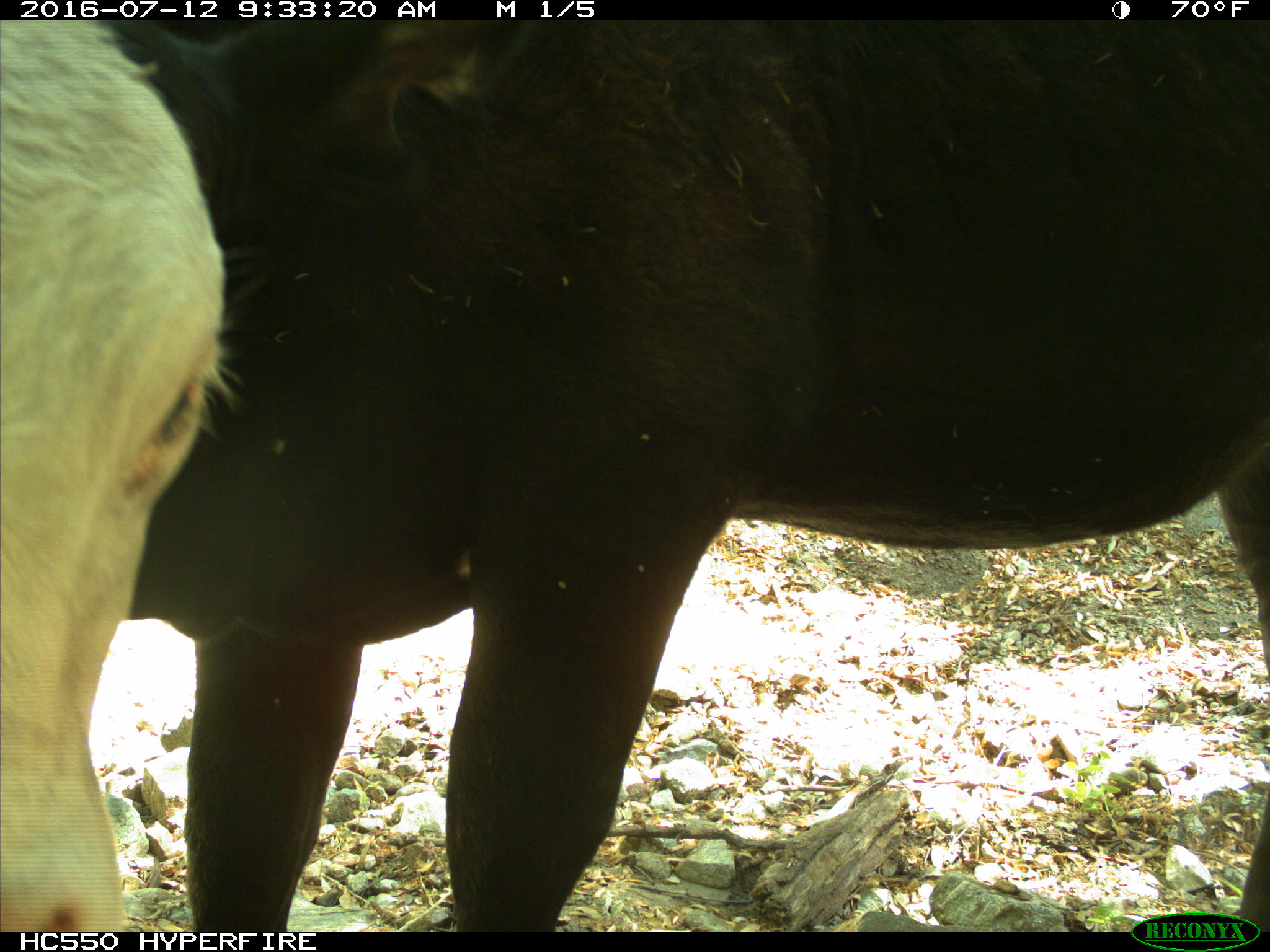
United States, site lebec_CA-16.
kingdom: Animalia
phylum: Chordata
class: Mammalia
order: Artiodactyla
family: Bovidae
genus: Bos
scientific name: Bos taurus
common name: domestic cow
Bos taurus (domestic cow).